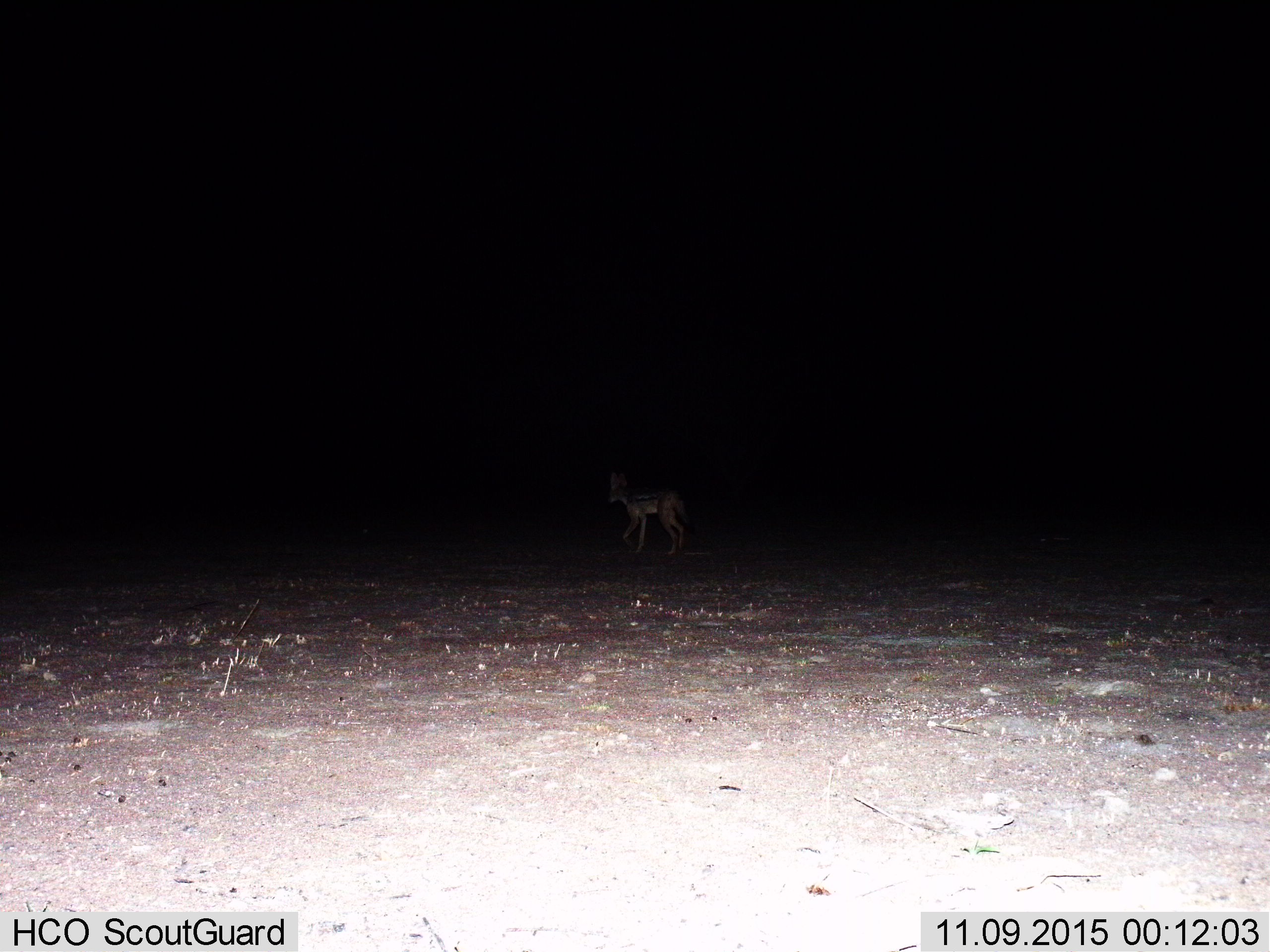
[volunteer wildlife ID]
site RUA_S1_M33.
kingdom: Animalia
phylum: Chordata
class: Mammalia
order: Carnivora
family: Canidae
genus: Lupulella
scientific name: Lupulella mesomelas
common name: black-backed jackal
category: jackalblackbacked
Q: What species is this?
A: Jackalblackbacked (black-backed jackal) (Lupulella mesomelas).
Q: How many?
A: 1.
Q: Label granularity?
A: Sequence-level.